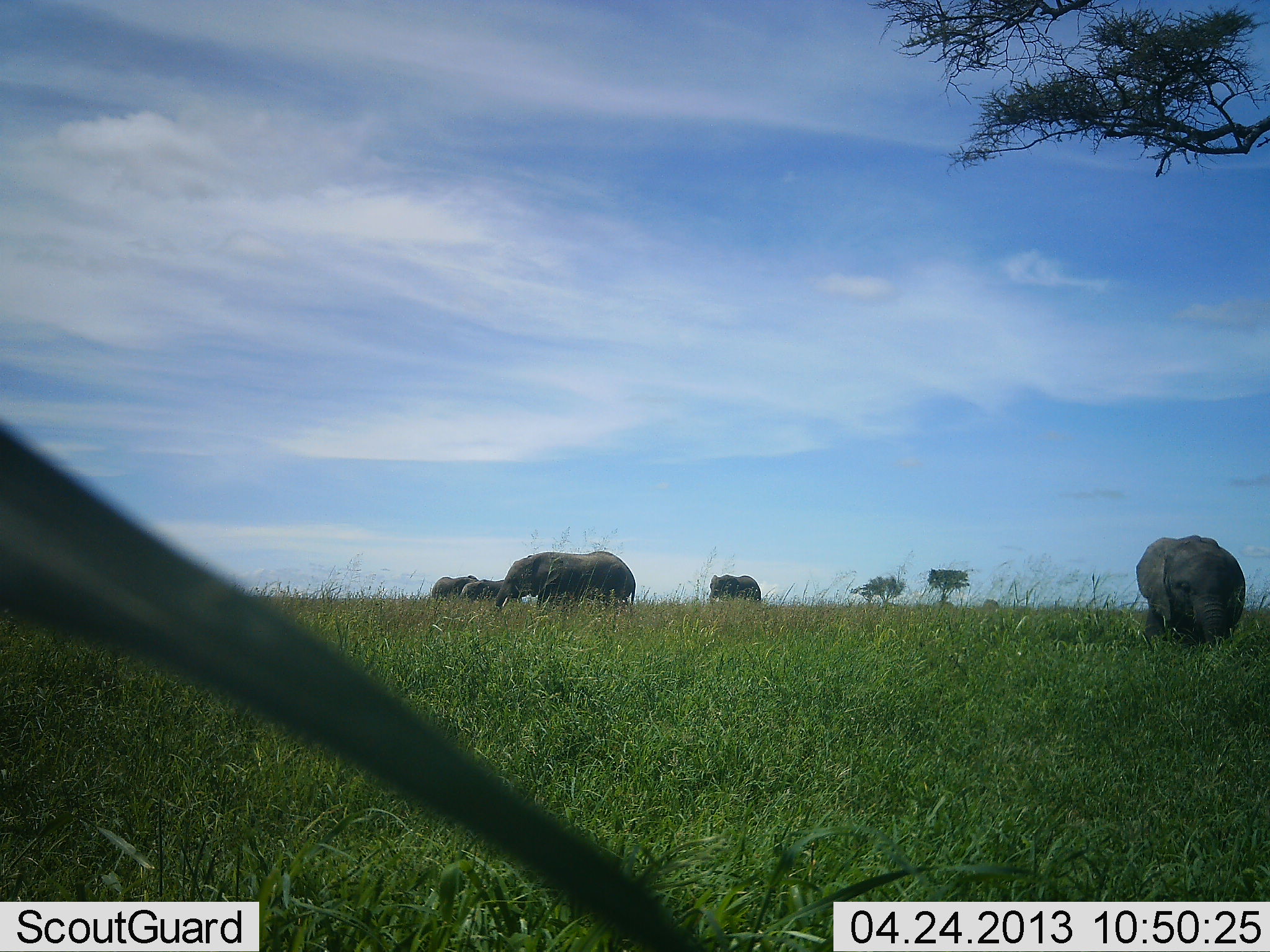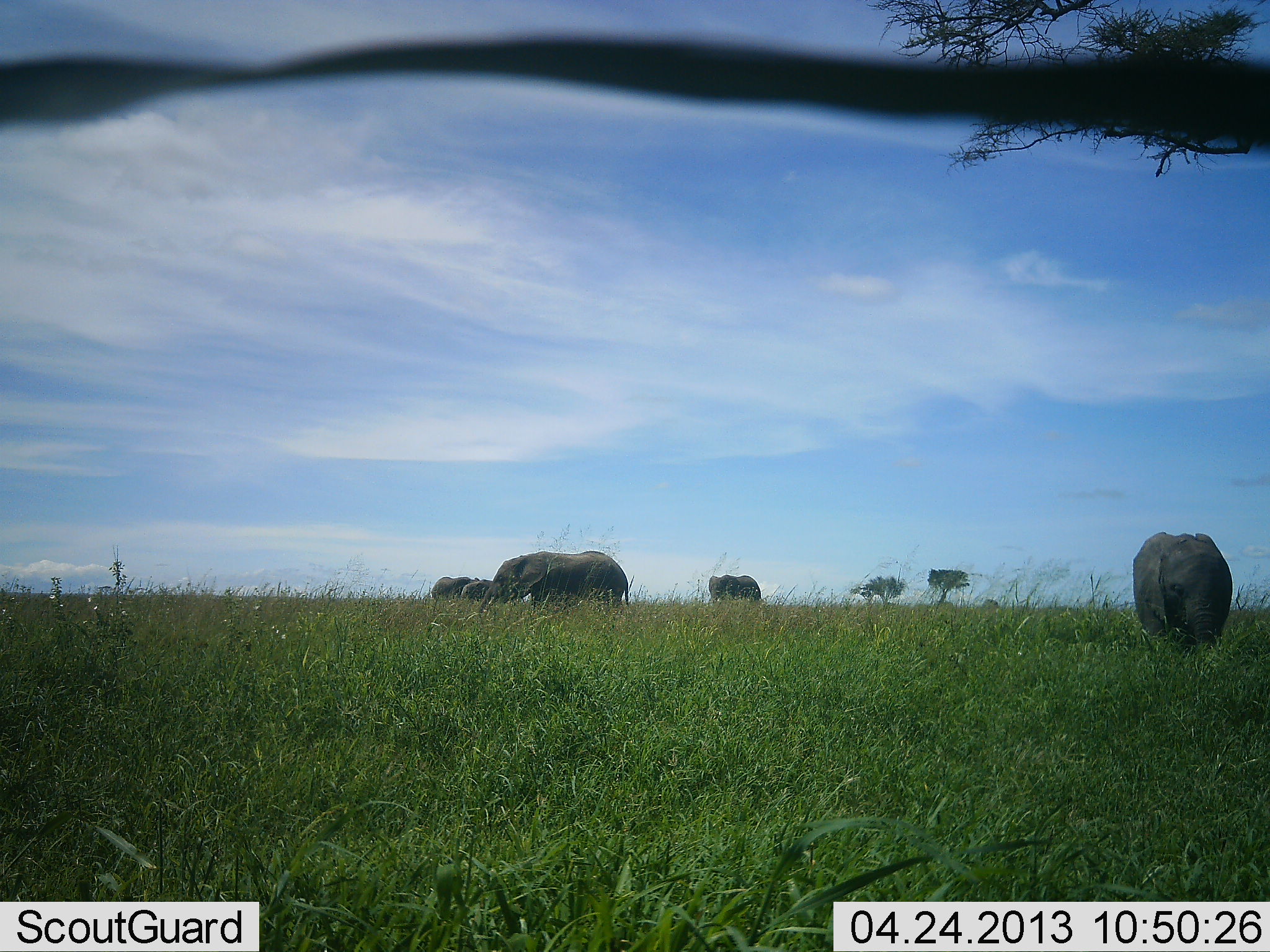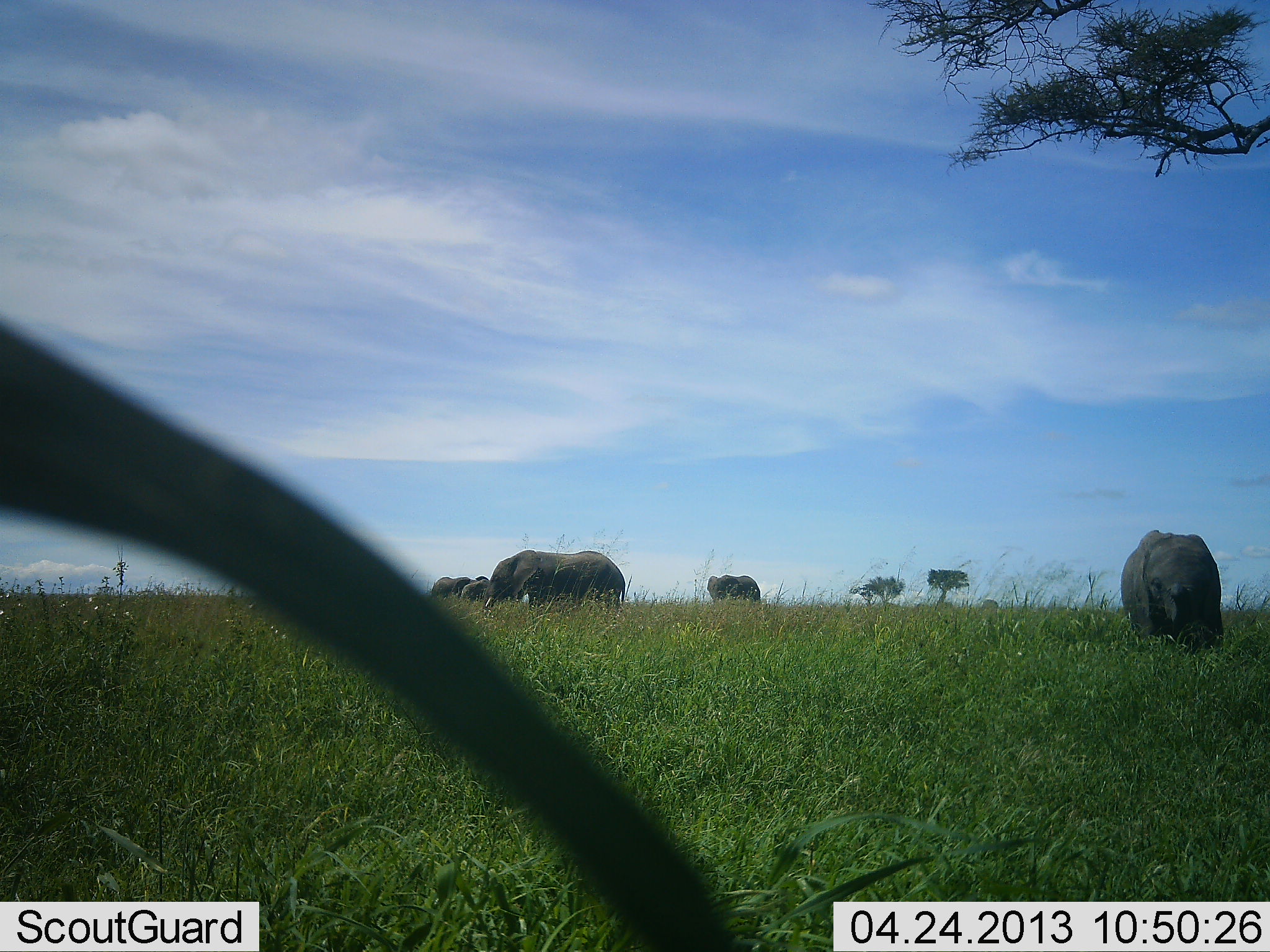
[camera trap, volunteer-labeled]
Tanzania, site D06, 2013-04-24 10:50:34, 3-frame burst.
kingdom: Animalia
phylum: Chordata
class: Mammalia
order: Proboscidea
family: Elephantidae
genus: Loxodonta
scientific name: Loxodonta africana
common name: african bush elephant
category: elephant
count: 5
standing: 60%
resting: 0%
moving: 40%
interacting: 20%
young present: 0%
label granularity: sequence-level